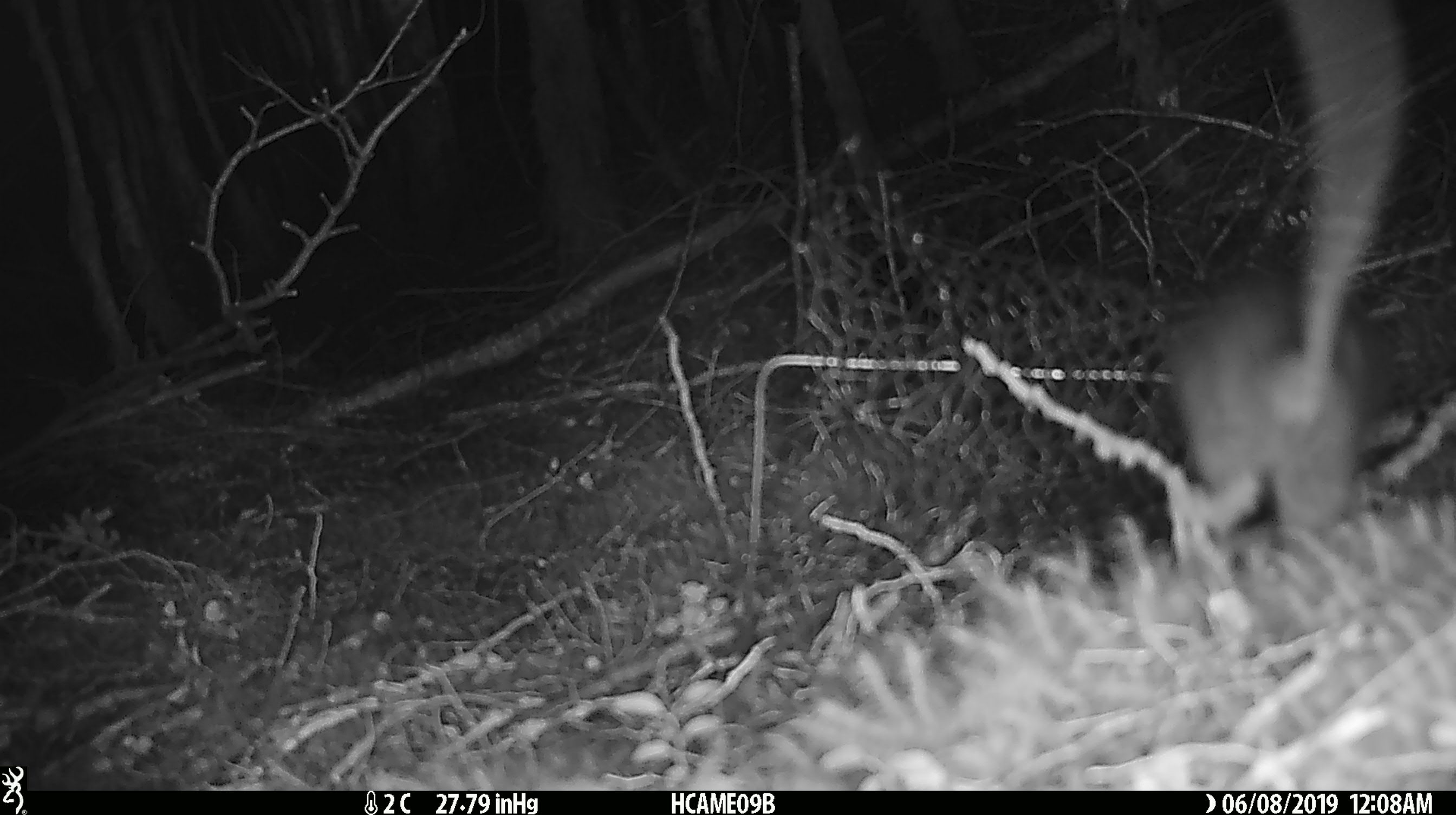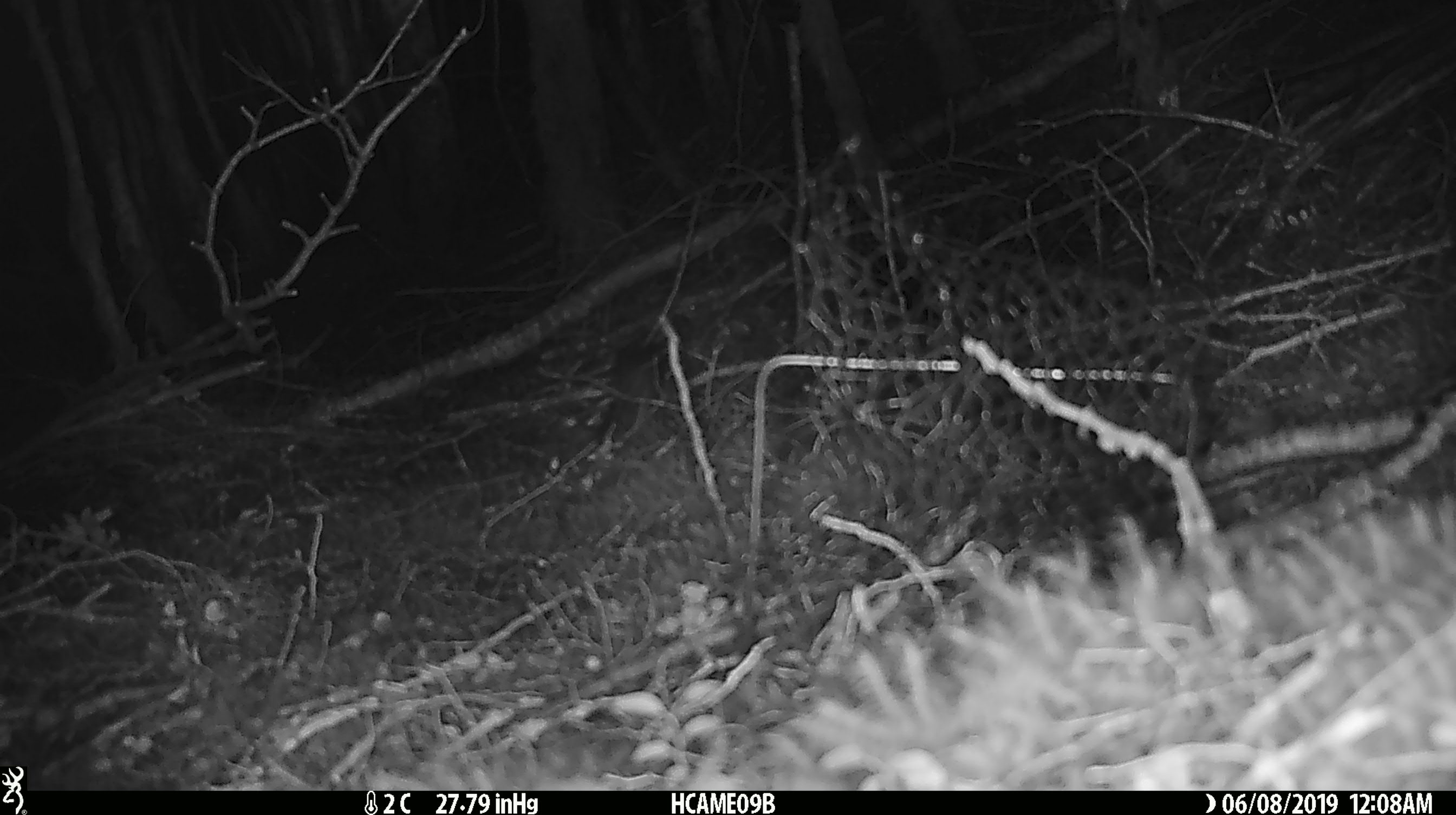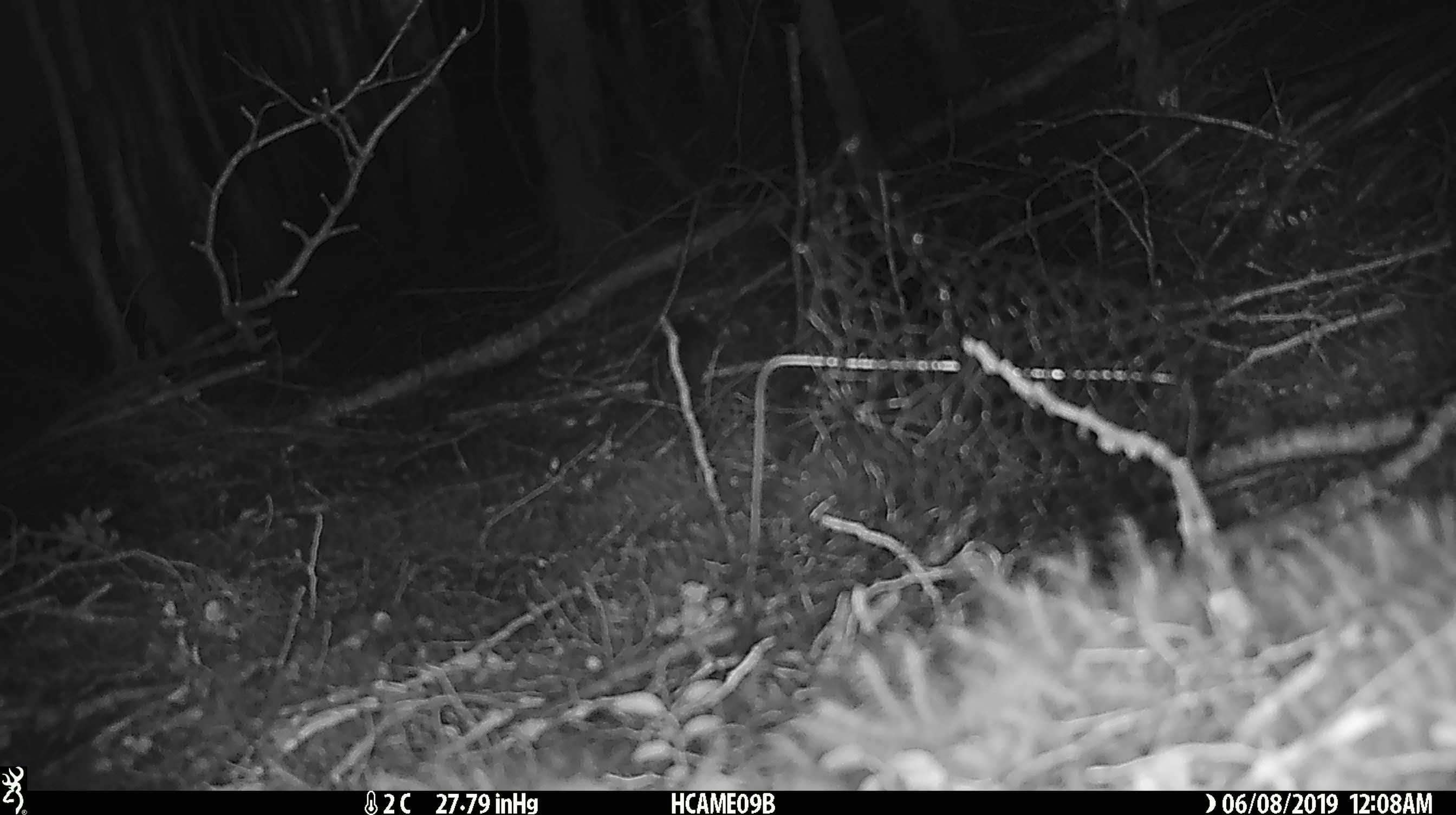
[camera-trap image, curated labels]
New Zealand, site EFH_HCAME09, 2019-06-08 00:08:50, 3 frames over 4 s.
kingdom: Animalia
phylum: Chordata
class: Mammalia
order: Rodentia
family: Muridae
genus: Rattus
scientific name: Rattus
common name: rat